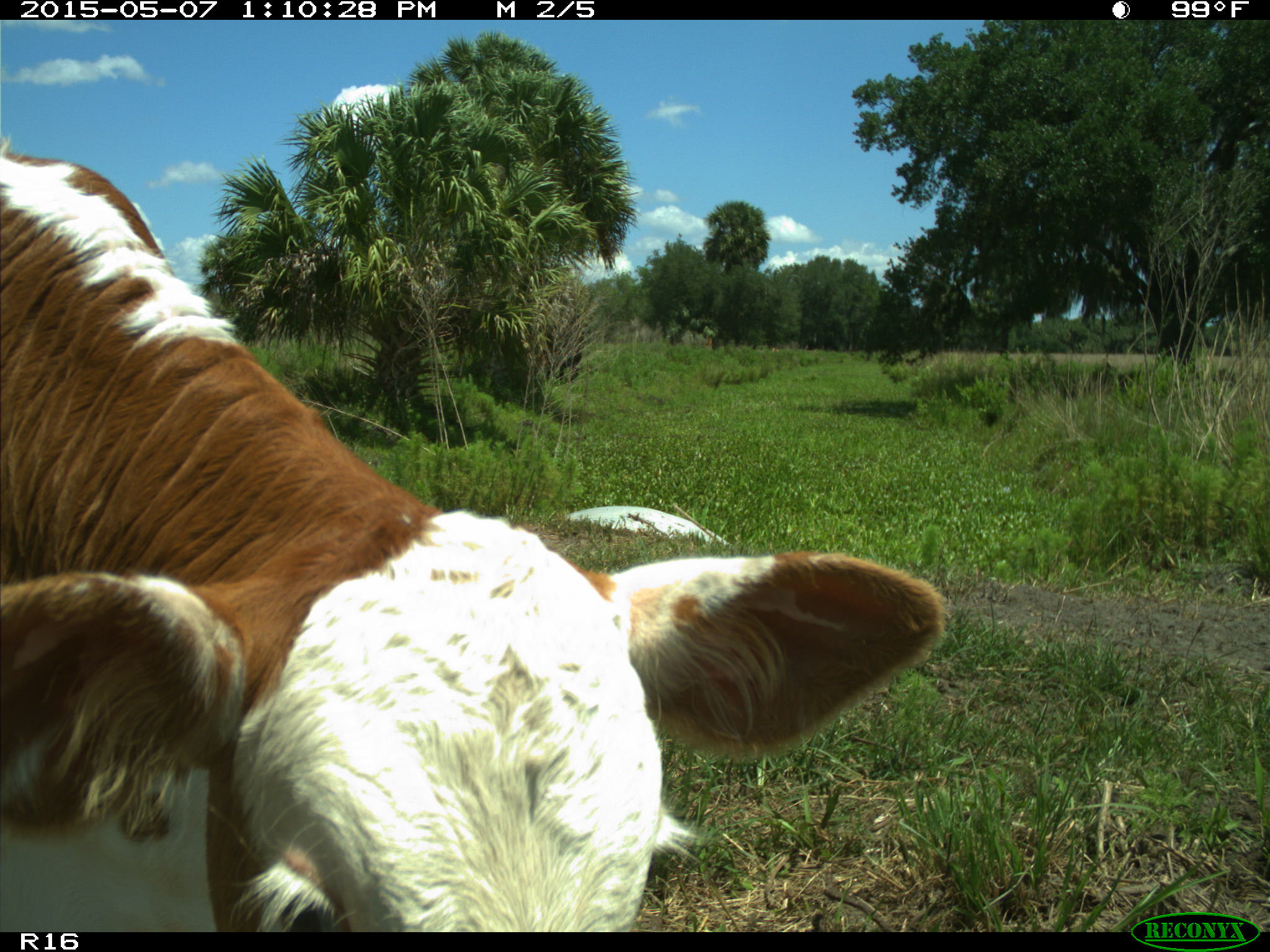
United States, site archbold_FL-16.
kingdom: Animalia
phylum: Chordata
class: Mammalia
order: Artiodactyla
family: Bovidae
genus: Bos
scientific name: Bos taurus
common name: domestic cow